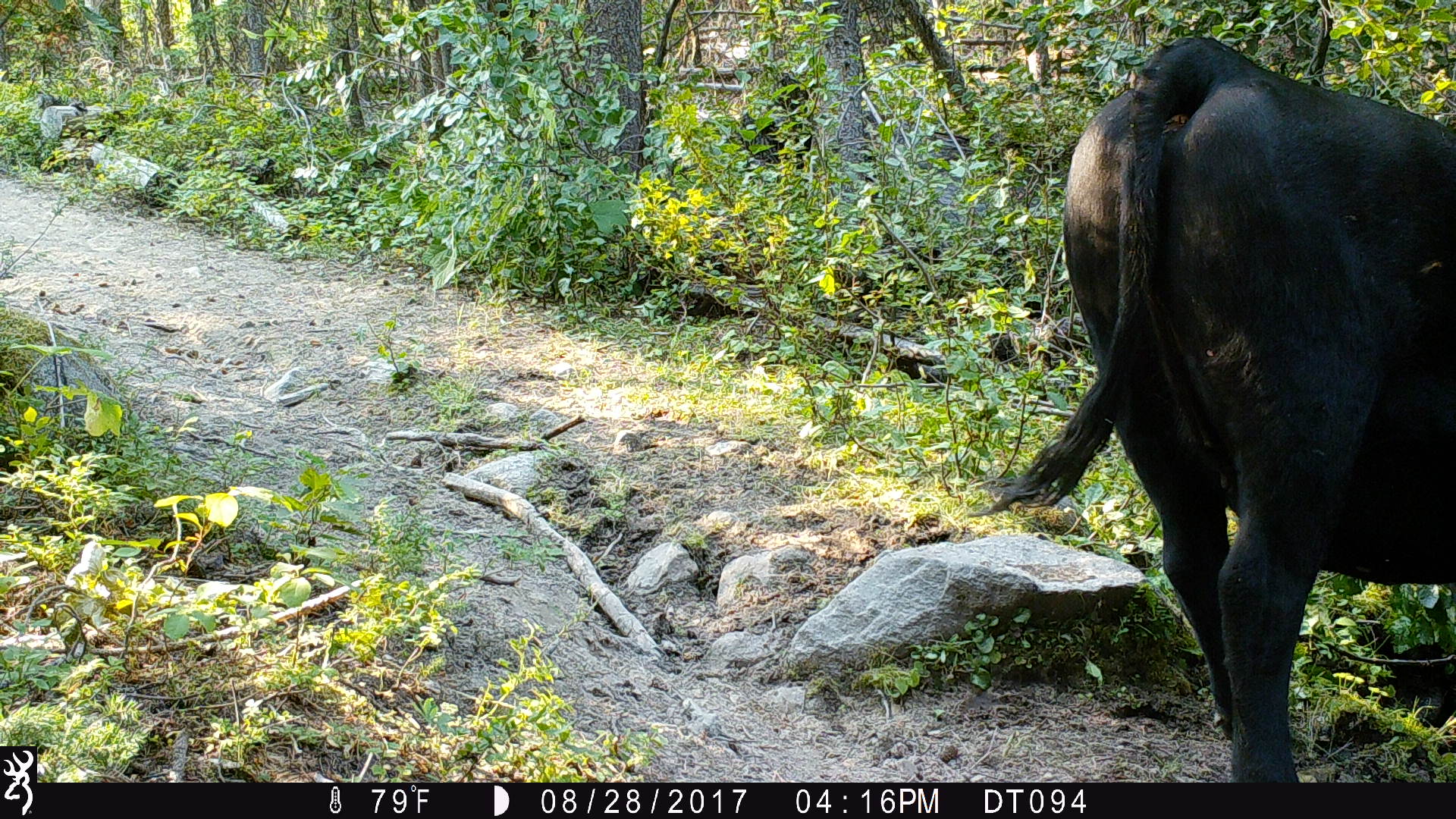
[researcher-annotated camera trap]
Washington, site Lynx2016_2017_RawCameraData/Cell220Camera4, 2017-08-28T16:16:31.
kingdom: Animalia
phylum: Chordata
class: Mammalia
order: Artiodactyla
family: Bovidae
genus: Bos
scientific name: Bos taurus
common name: domestic cattle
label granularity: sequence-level